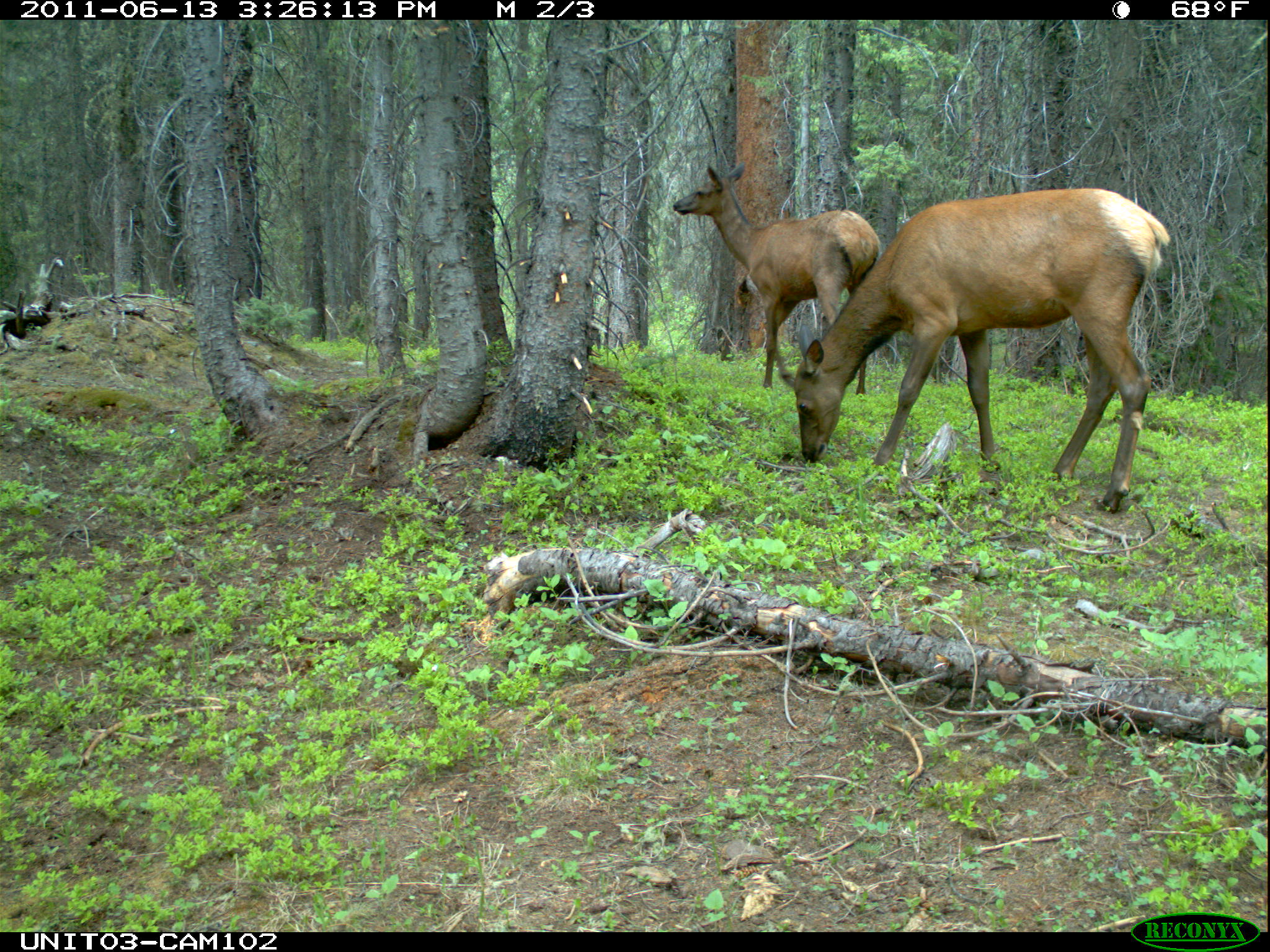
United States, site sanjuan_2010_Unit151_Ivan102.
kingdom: Animalia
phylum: Chordata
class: Mammalia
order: Artiodactyla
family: Cervidae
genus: Cervus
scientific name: Cervus elaphus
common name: red deer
Cervus elaphus (red deer).